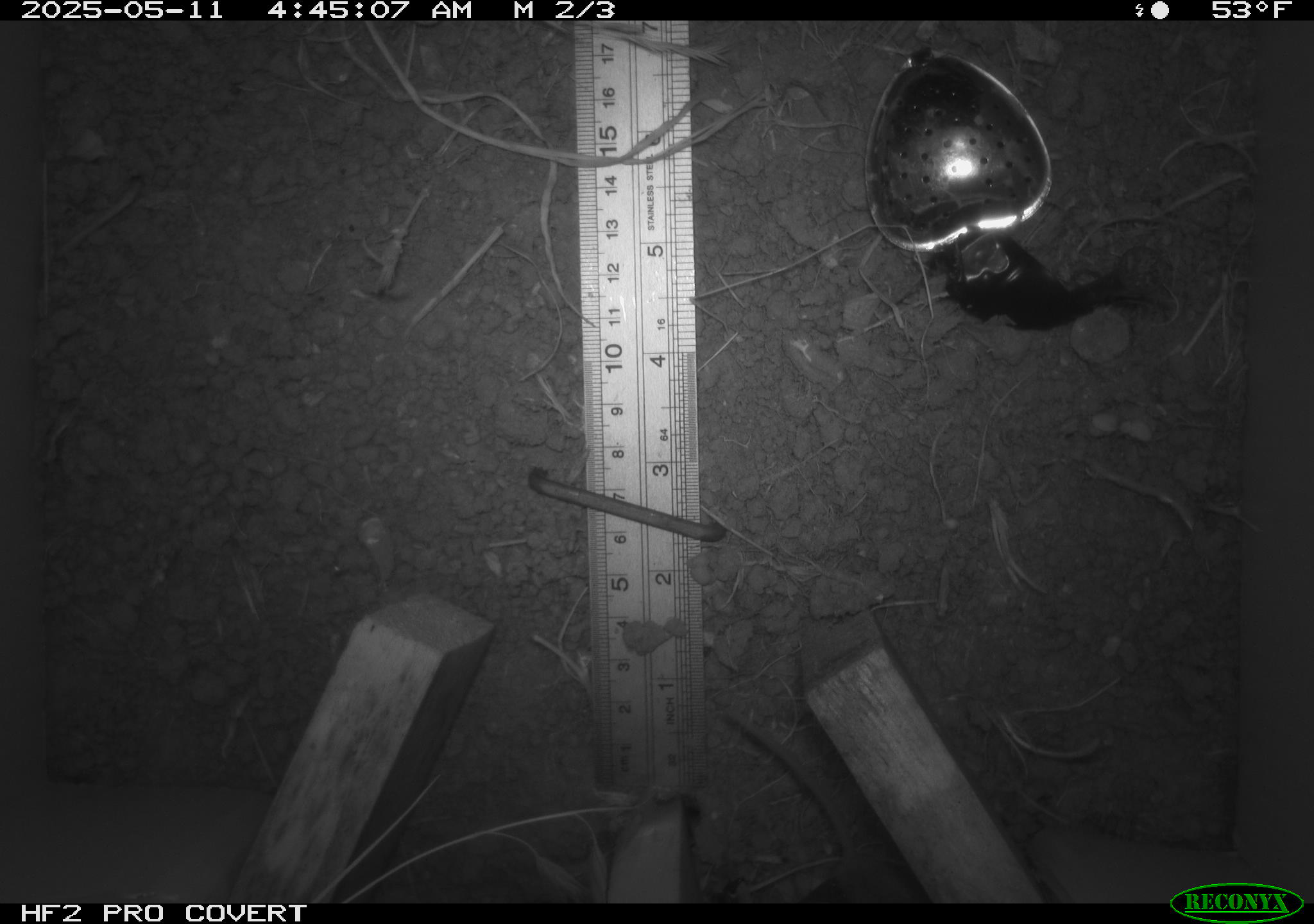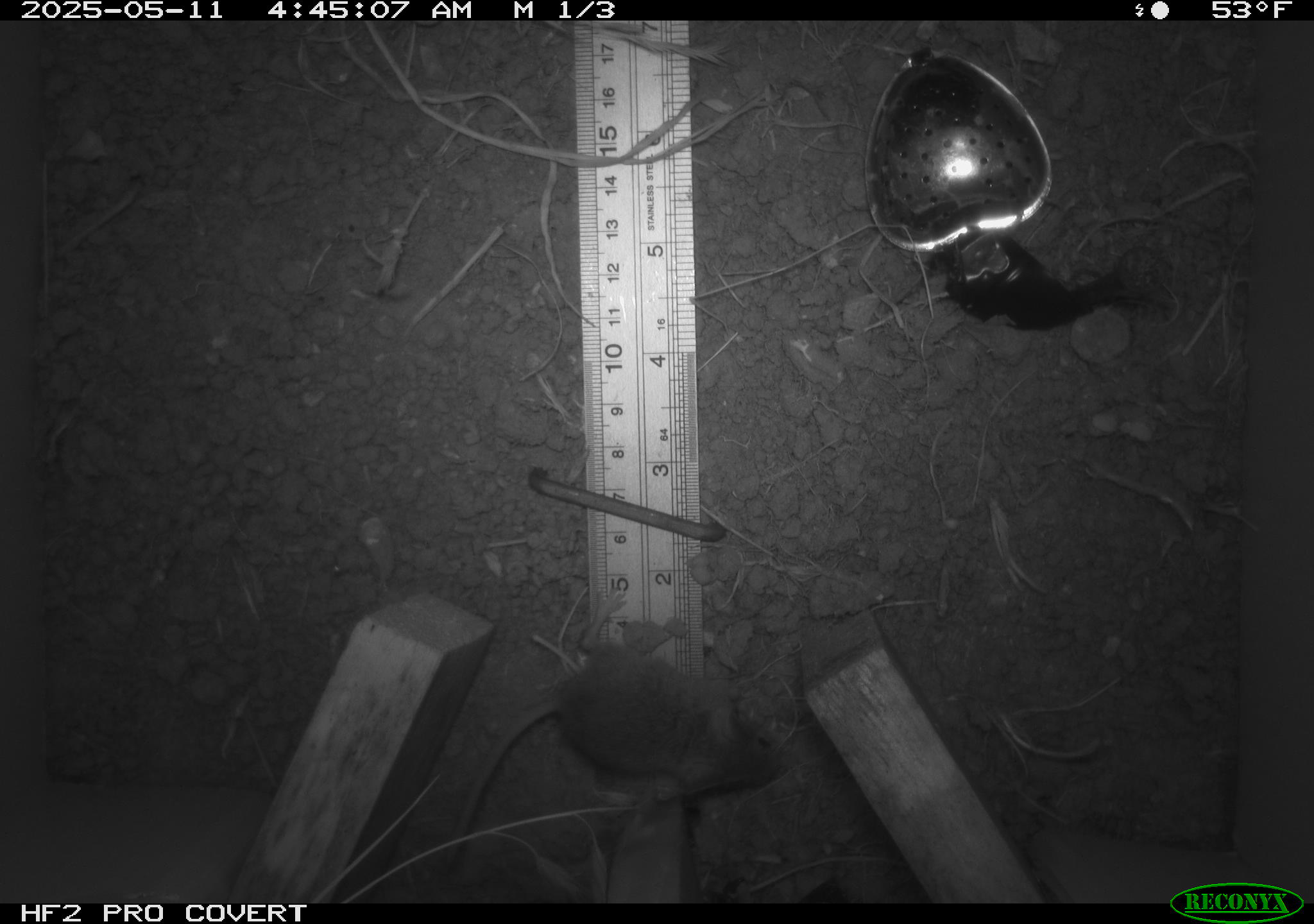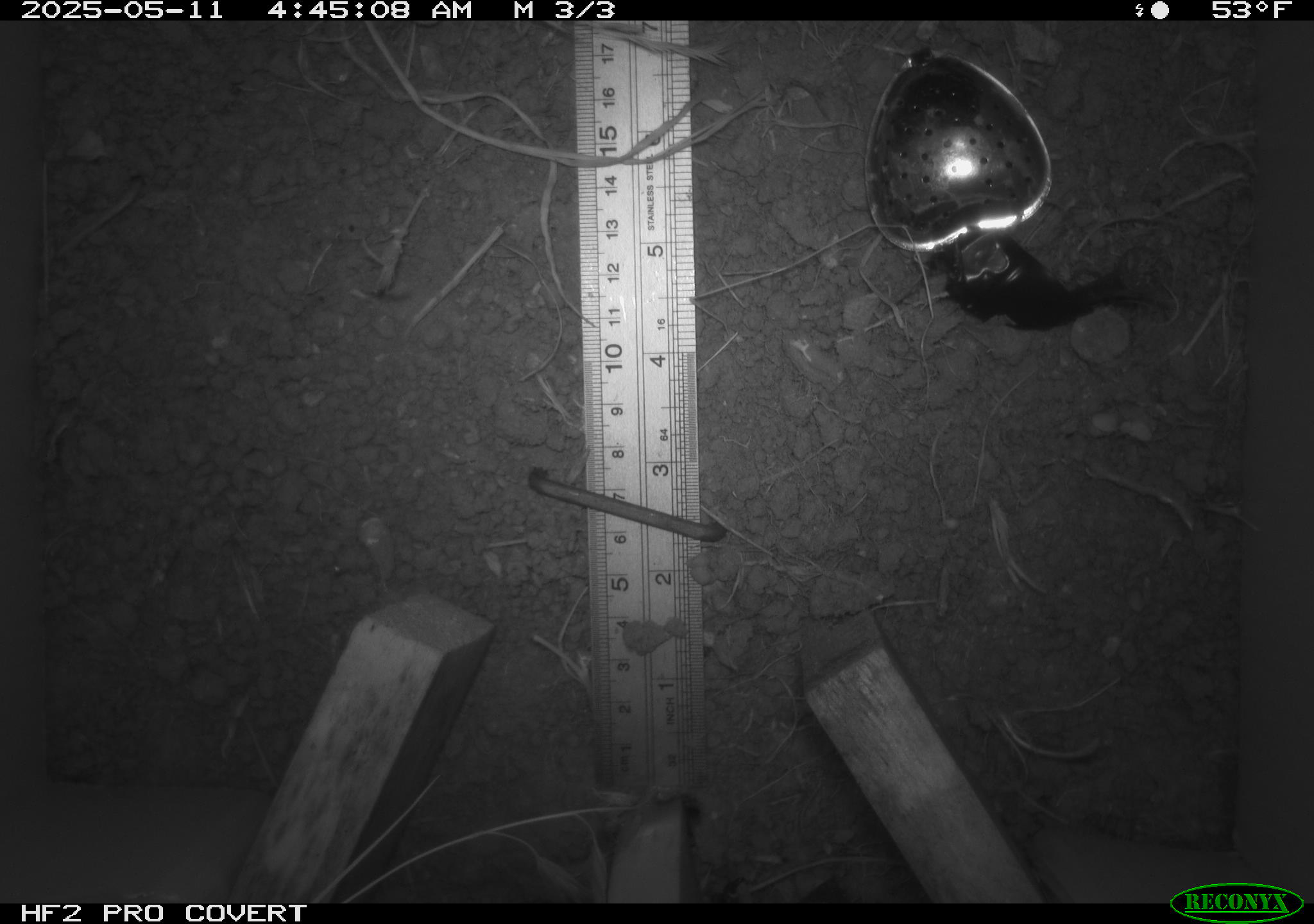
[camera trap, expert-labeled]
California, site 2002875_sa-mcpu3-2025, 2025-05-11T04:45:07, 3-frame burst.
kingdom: Animalia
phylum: Chordata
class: Mammalia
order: Rodentia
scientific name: Rodentia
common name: mouse species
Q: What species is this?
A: Mouse species (Rodentia).